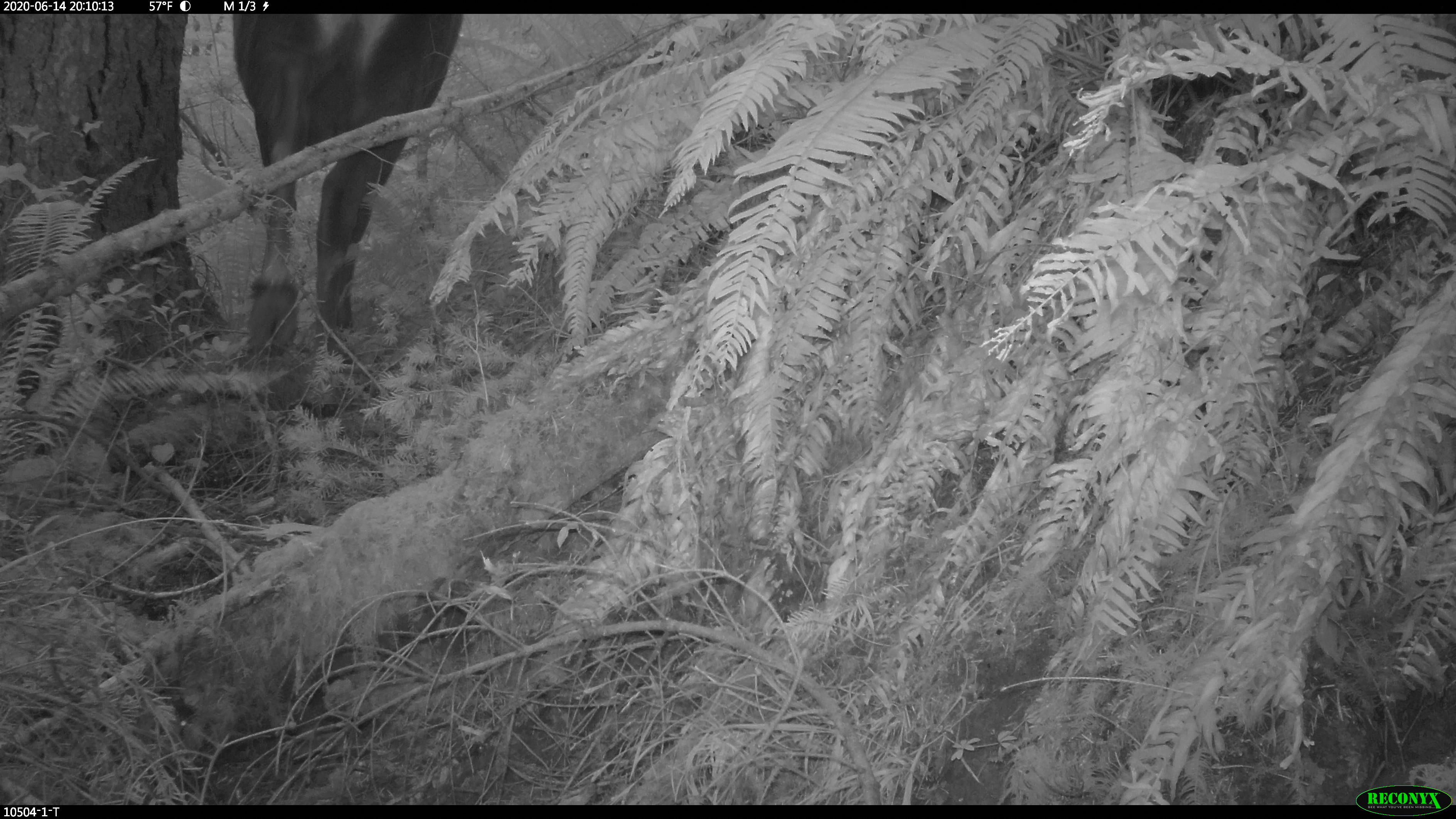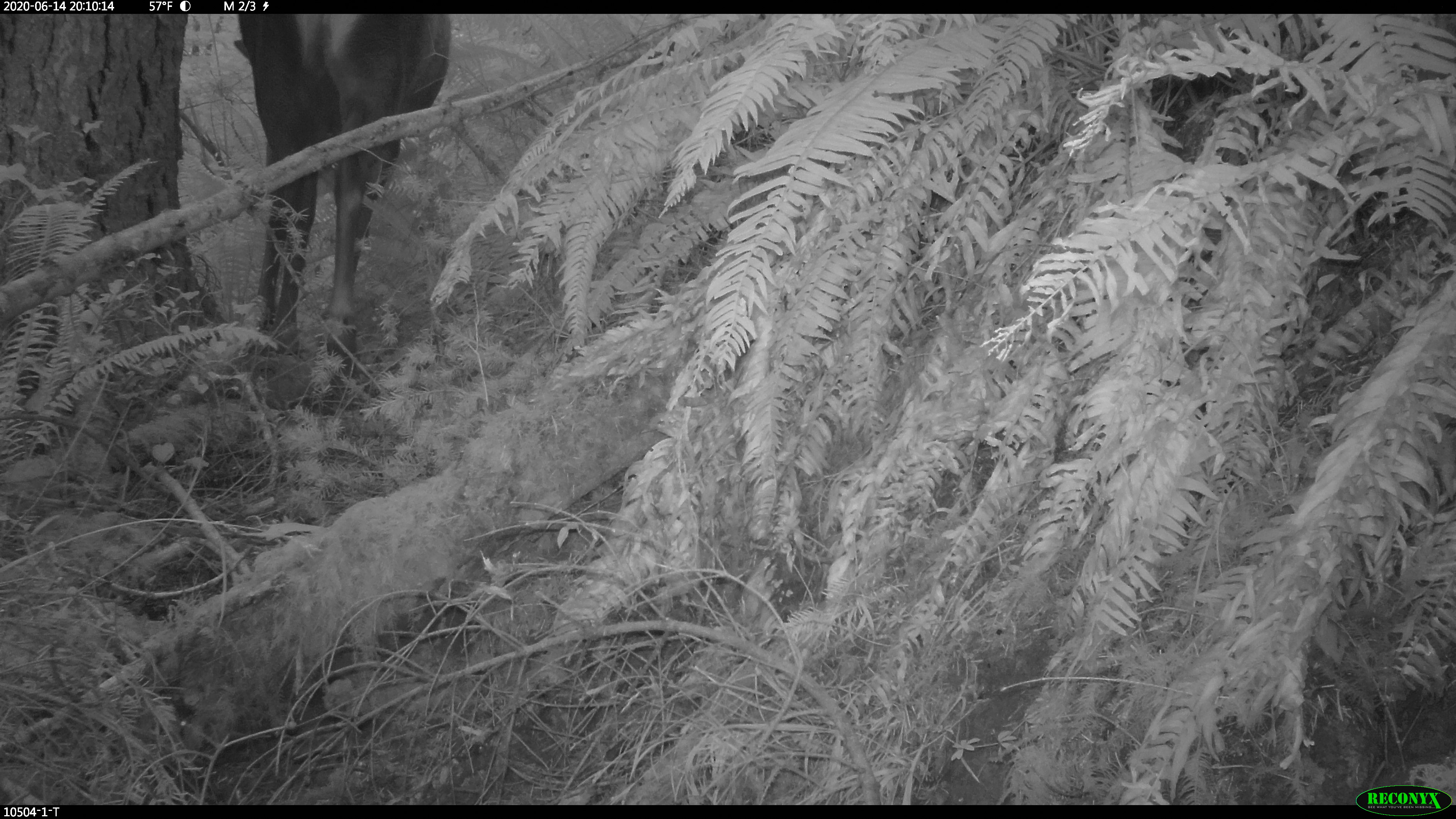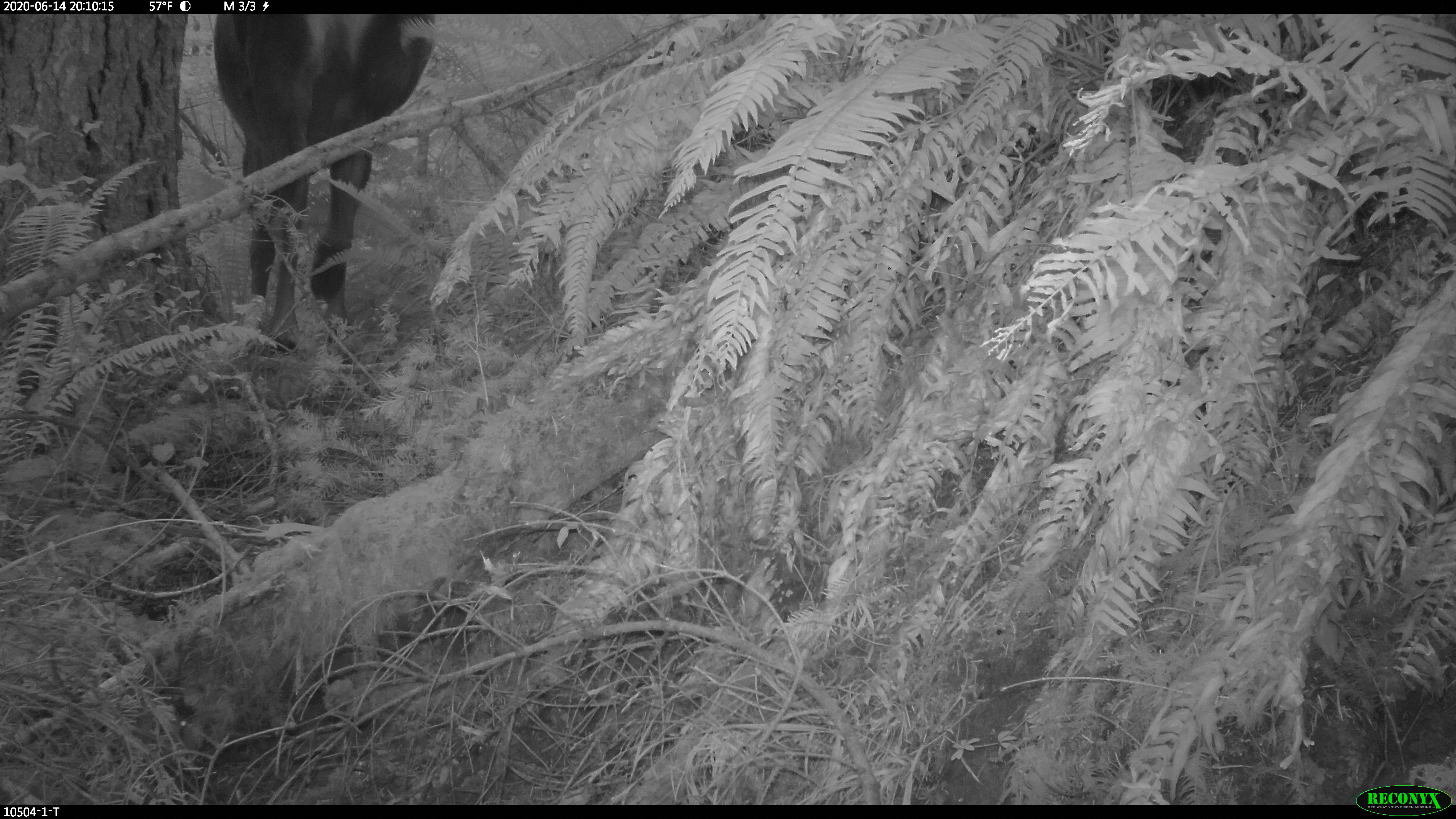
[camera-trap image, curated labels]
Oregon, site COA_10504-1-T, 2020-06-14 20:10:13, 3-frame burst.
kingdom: Animalia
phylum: Chordata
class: Mammalia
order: Artiodactyla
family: Cervidae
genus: Cervus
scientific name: Cervus canadensis roosevelti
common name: roosevelt elk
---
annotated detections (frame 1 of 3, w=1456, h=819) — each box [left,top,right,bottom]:
roosevelt elk: [228,19,472,351]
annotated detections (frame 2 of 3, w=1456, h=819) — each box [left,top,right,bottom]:
roosevelt elk: [228,18,461,351]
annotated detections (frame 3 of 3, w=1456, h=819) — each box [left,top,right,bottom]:
roosevelt elk: [203,21,438,311]